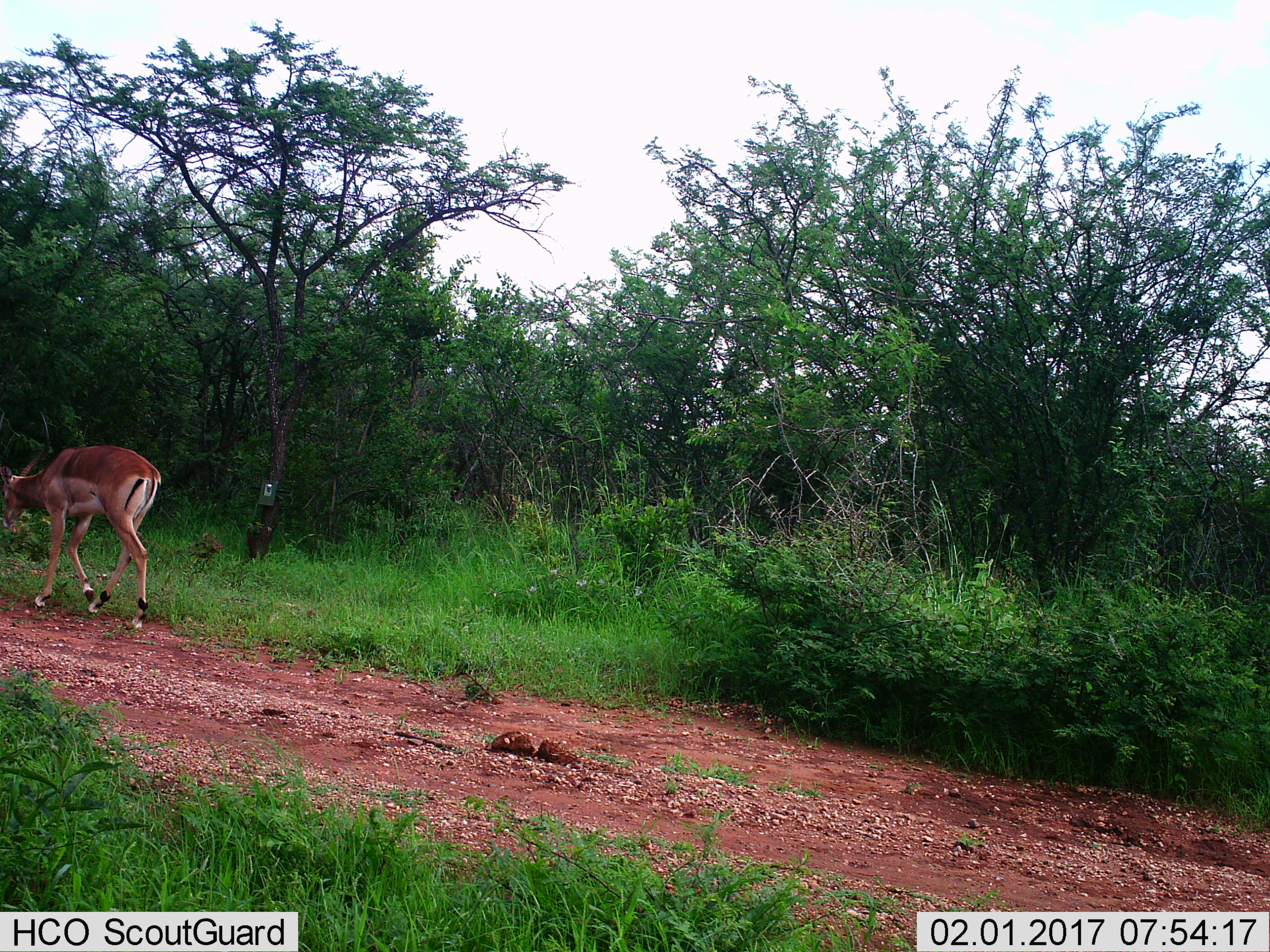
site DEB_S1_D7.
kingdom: Animalia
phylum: Chordata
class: Mammalia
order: Artiodactyla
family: Bovidae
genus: Aepyceros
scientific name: Aepyceros melampus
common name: impala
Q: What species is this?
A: Impala (Aepyceros melampus).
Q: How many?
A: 1.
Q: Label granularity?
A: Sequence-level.